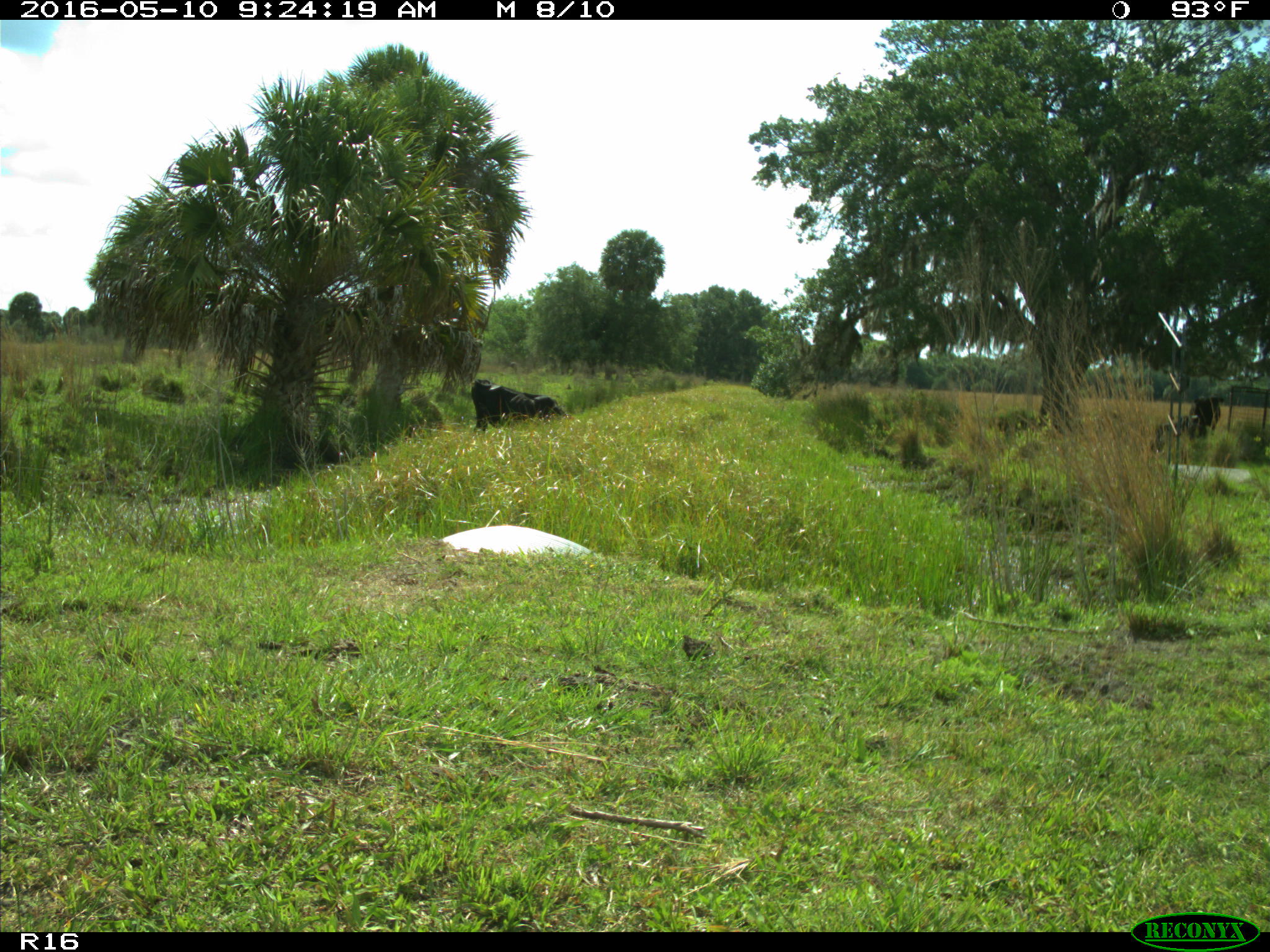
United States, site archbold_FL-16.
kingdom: Animalia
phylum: Chordata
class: Mammalia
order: Artiodactyla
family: Bovidae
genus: Bos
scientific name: Bos taurus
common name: domestic cow